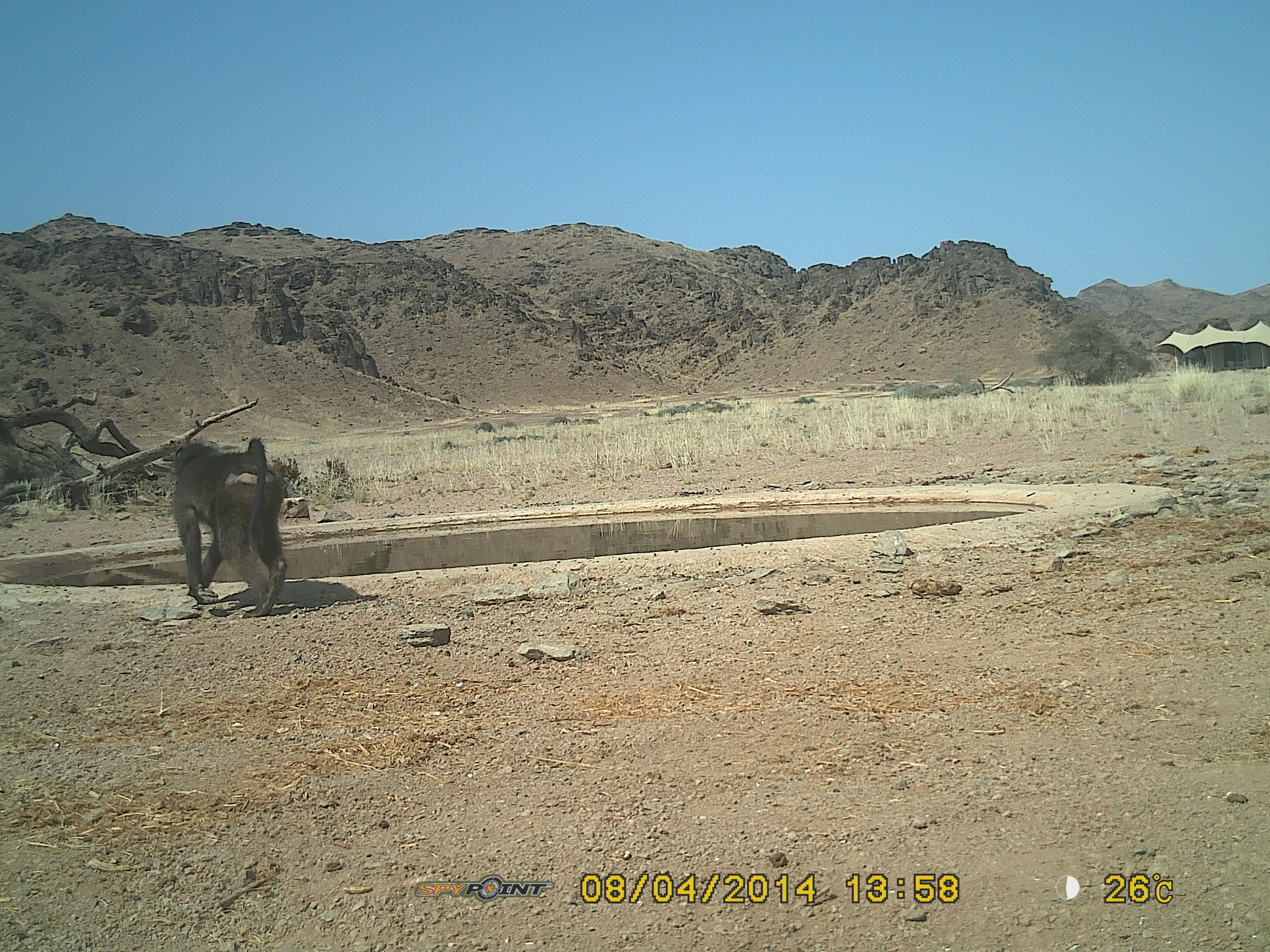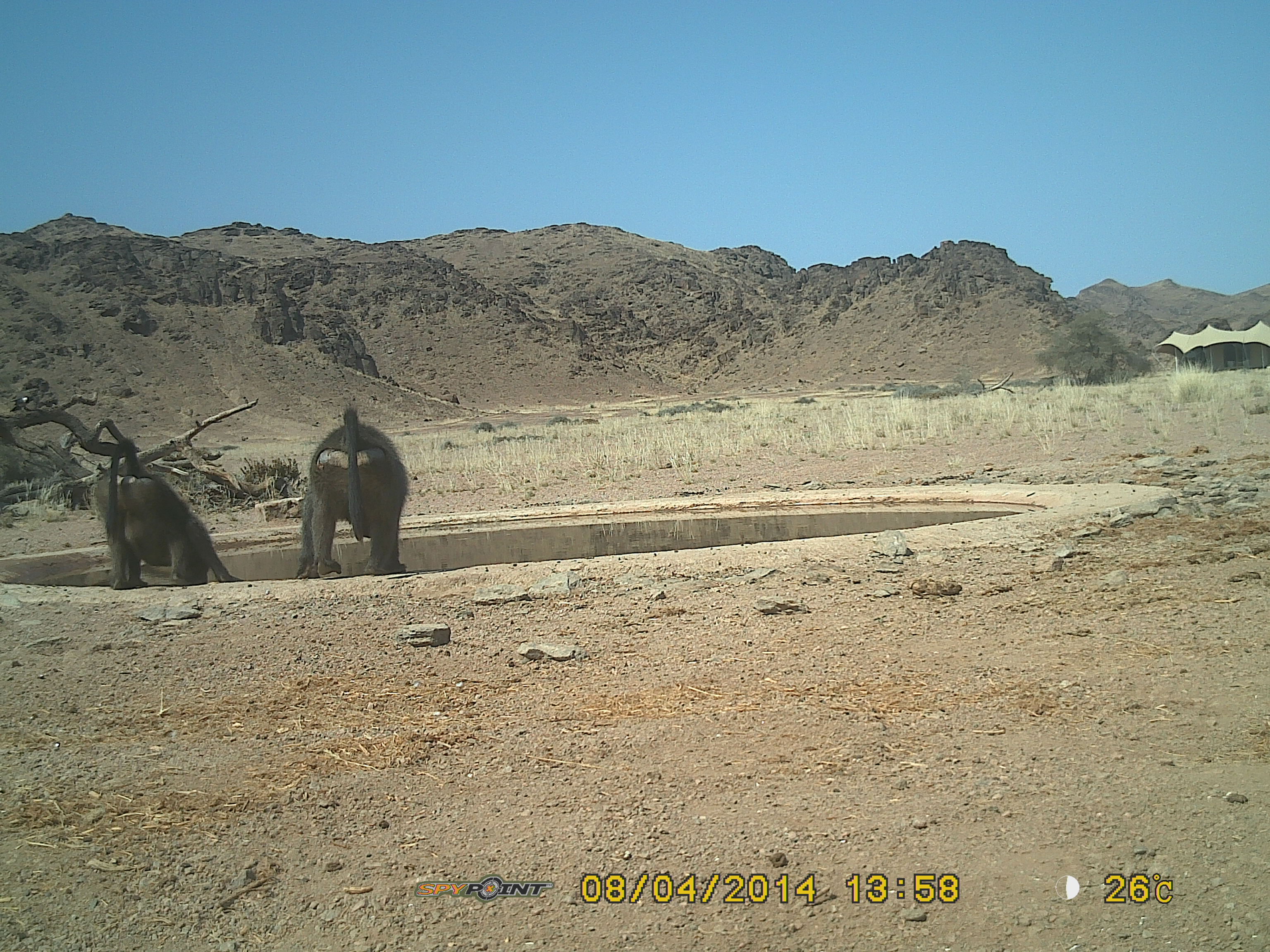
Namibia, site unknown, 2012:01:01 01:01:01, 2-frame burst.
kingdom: Animalia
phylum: Chordata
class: Mammalia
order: Primates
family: Cercopithecidae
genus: Papio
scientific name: Papio anubis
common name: olive baboon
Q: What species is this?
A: Papio anubis (olive baboon).